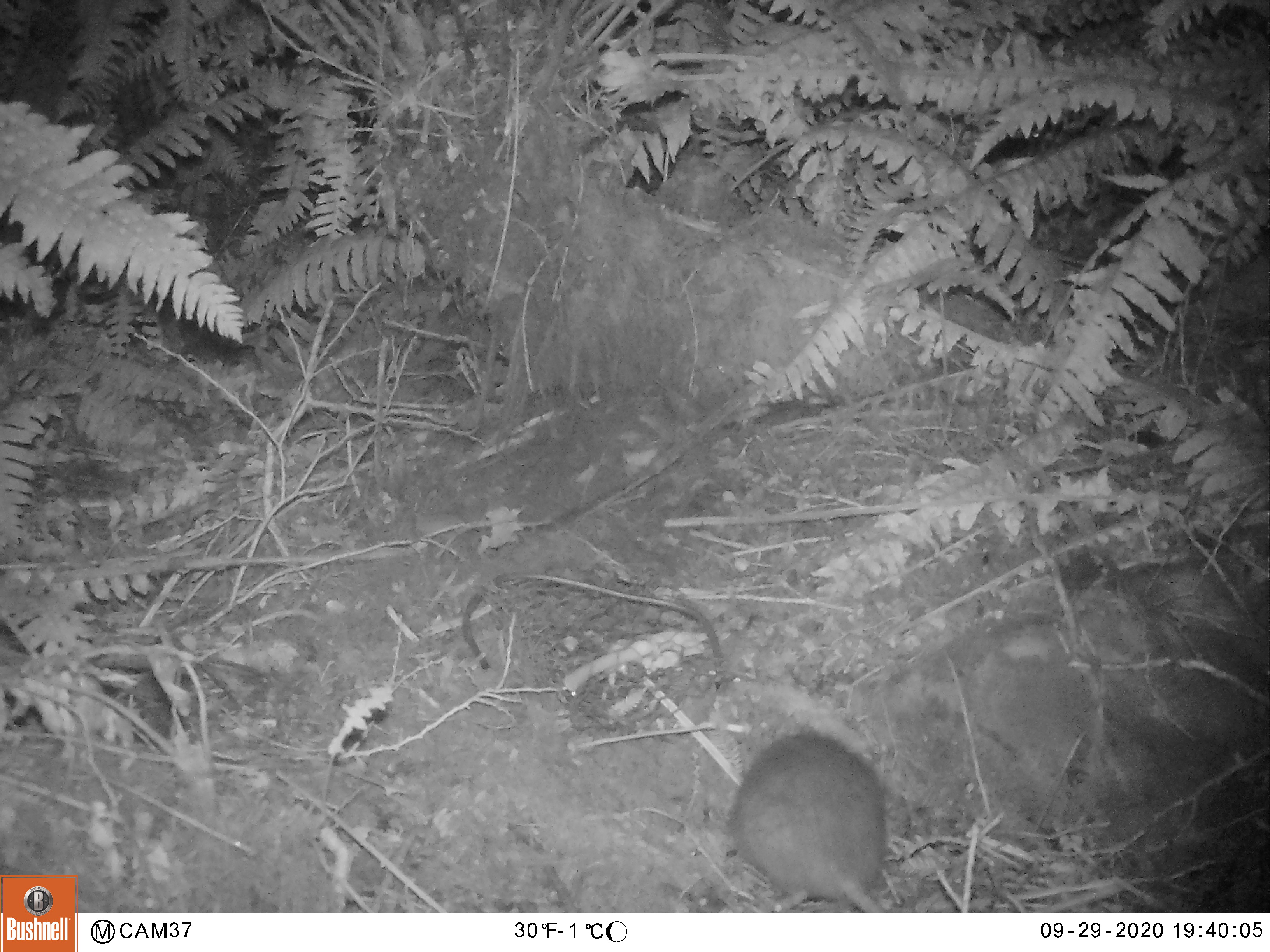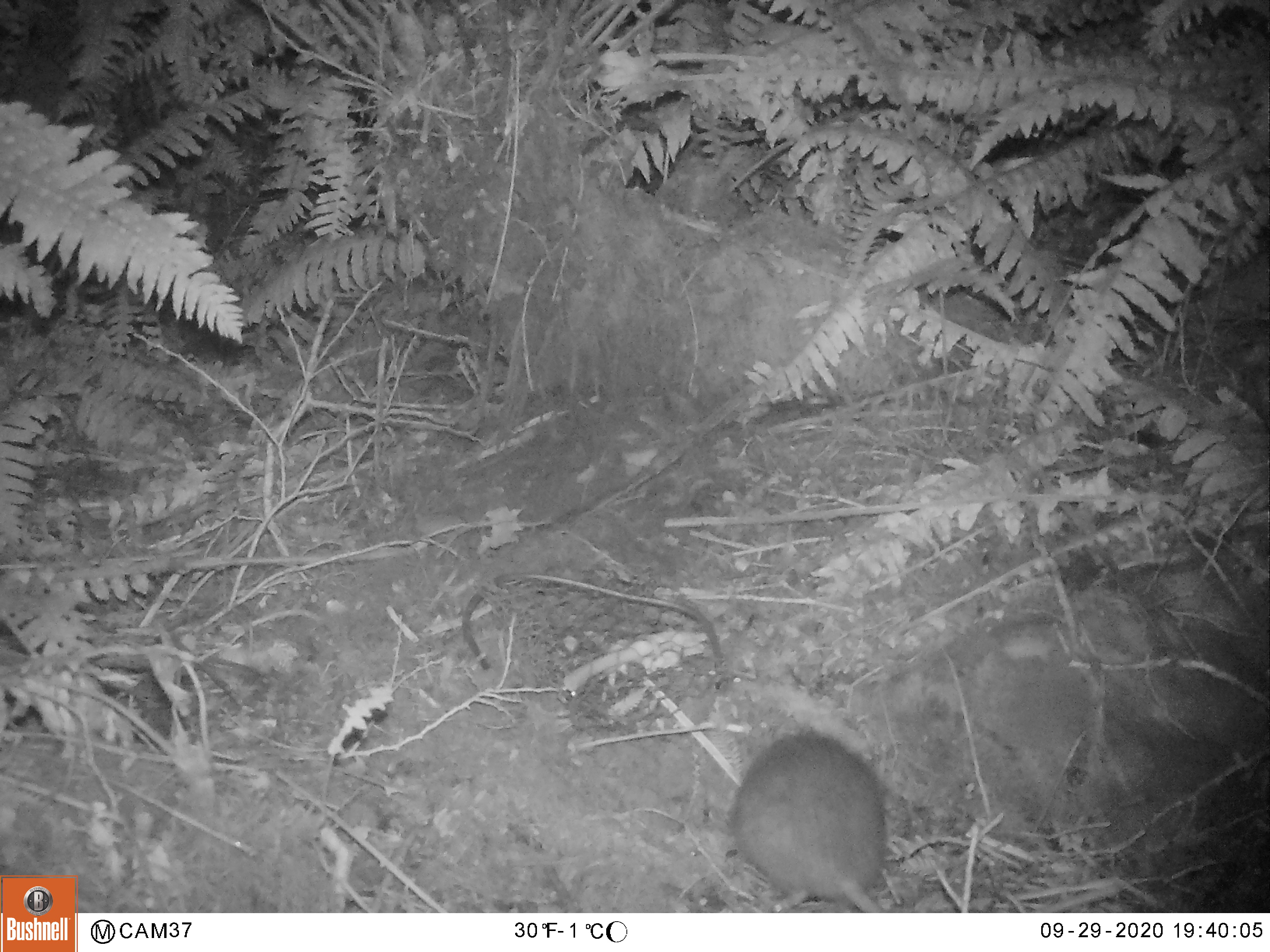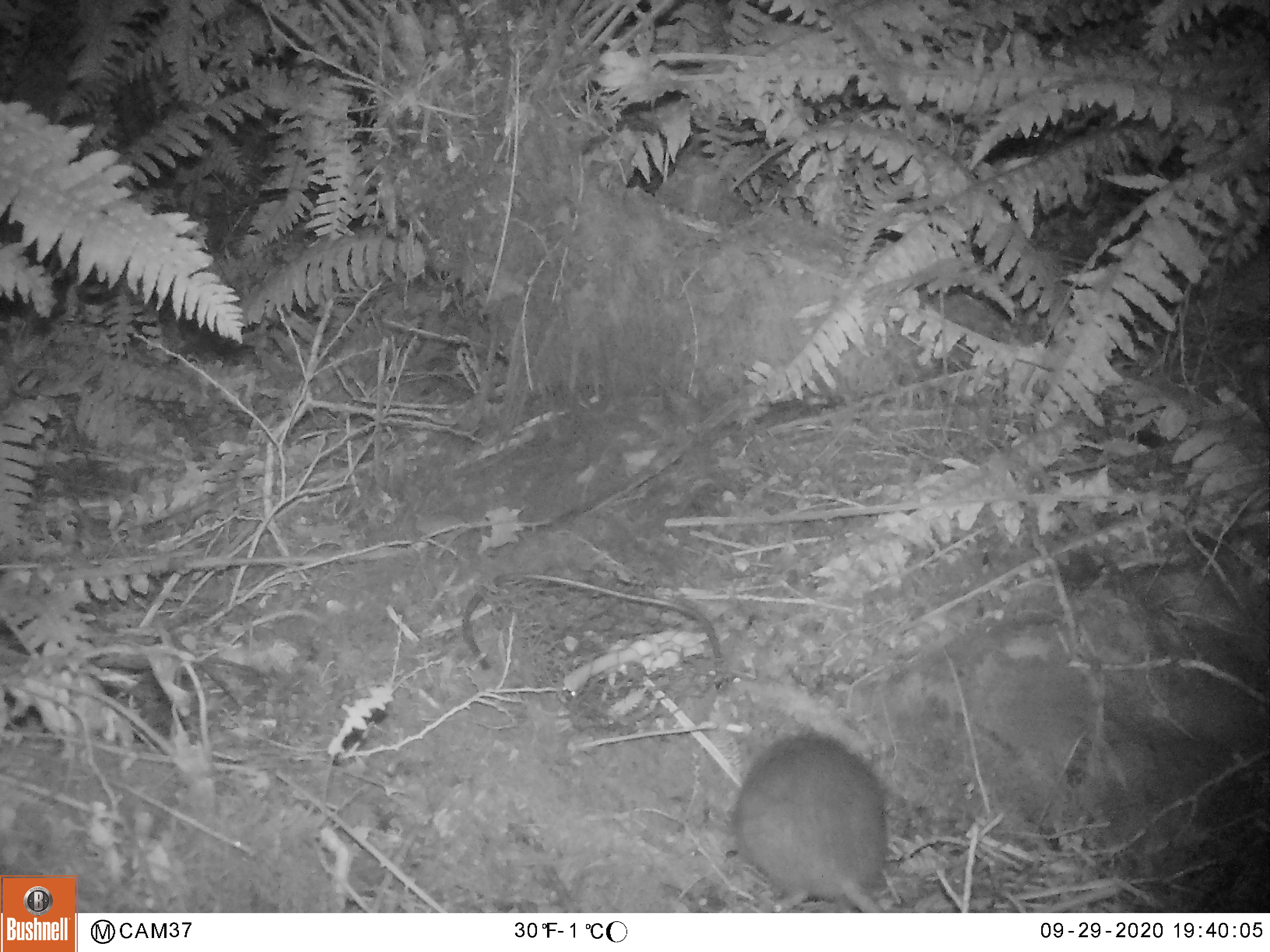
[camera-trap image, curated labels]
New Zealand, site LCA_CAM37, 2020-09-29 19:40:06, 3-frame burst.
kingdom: Animalia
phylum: Chordata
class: Mammalia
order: Rodentia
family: Muridae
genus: Rattus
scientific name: Rattus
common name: rat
Rat (Rattus).